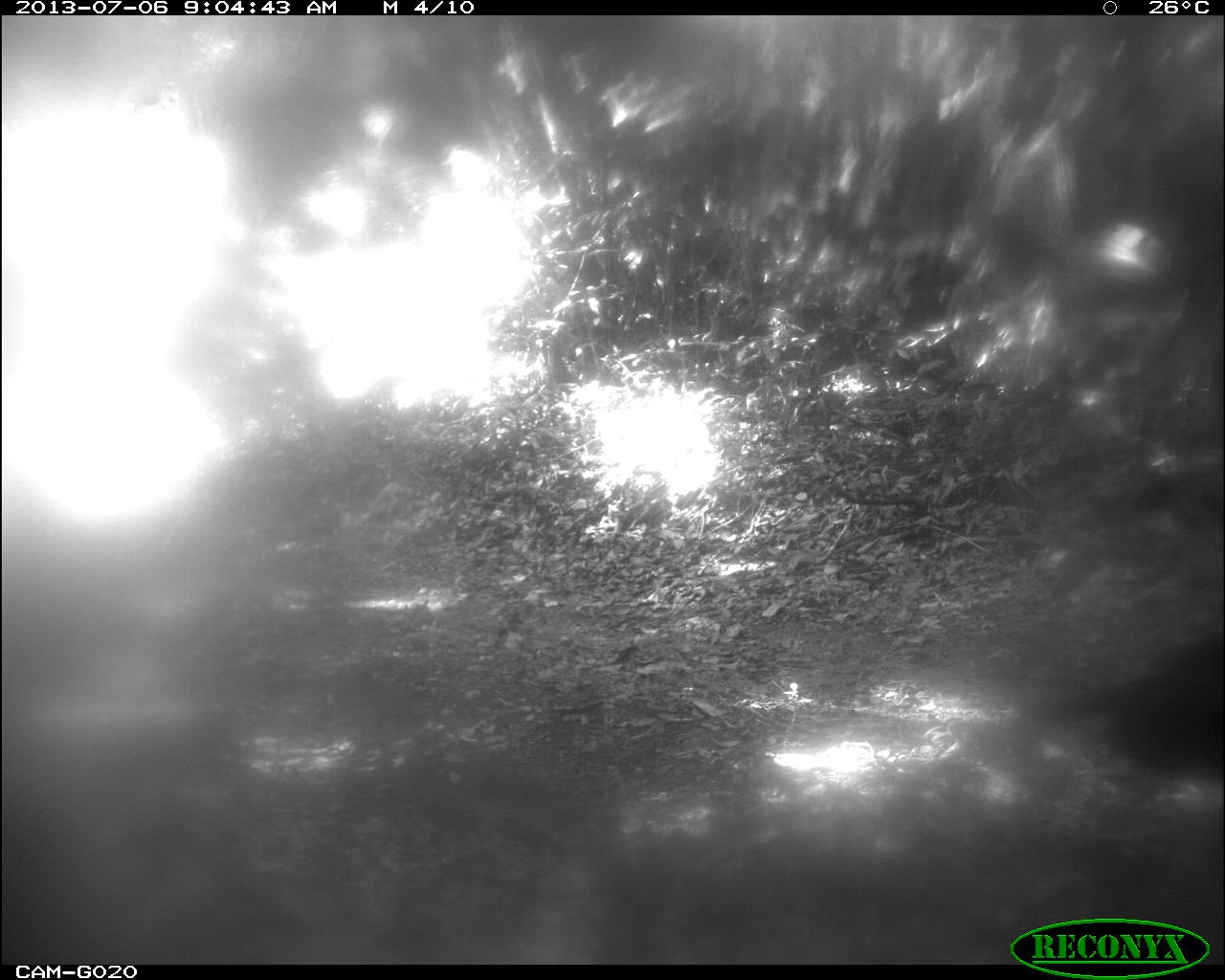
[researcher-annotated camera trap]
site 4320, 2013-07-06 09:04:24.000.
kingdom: Animalia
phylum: Chordata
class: Aves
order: Galliformes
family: Cracidae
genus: Crax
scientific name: Crax rubra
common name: great curassow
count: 1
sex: male